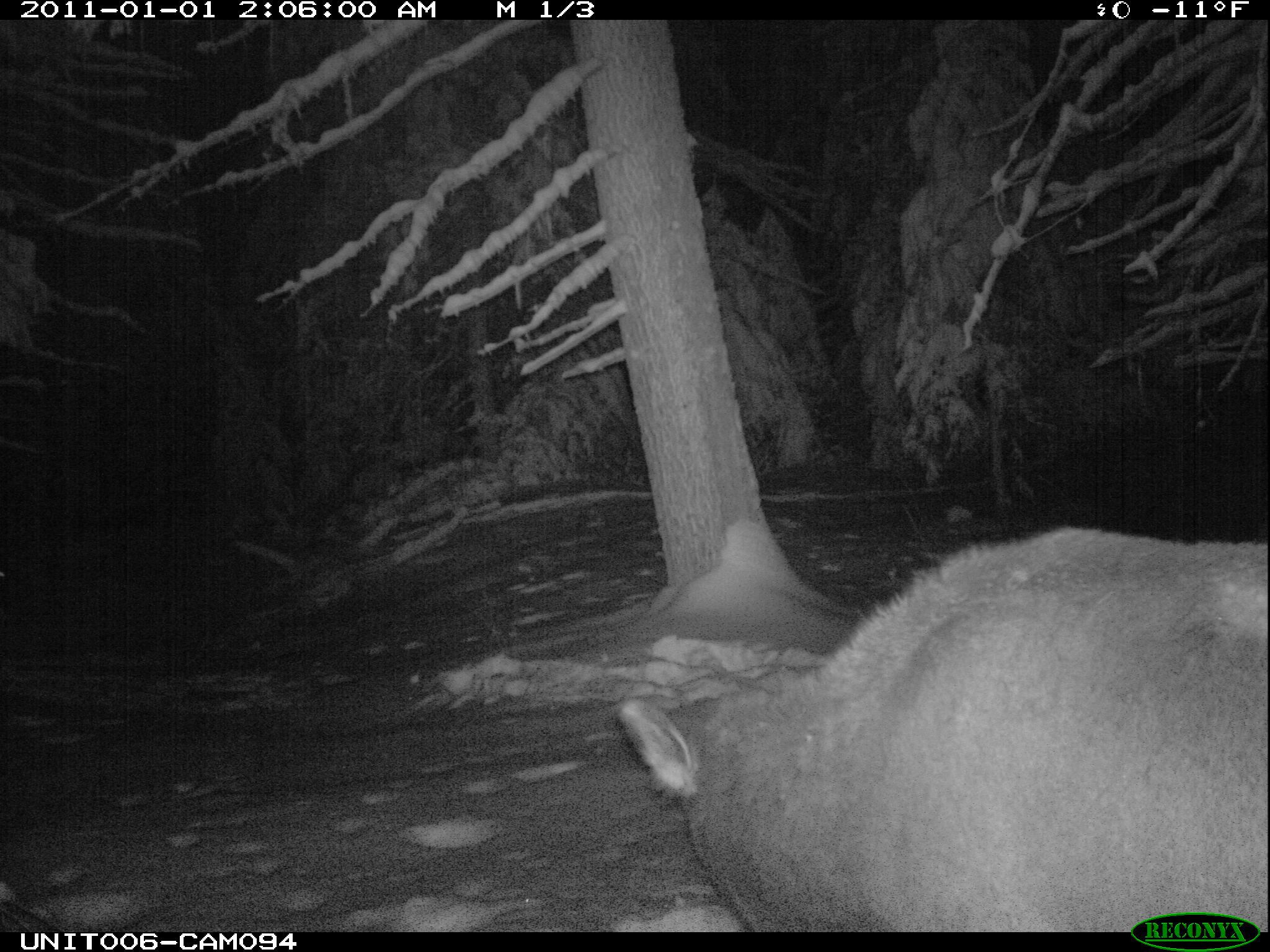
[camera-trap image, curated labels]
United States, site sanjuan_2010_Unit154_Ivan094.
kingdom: Animalia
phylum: Chordata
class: Mammalia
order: Artiodactyla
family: Cervidae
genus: Cervus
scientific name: Cervus elaphus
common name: red deer